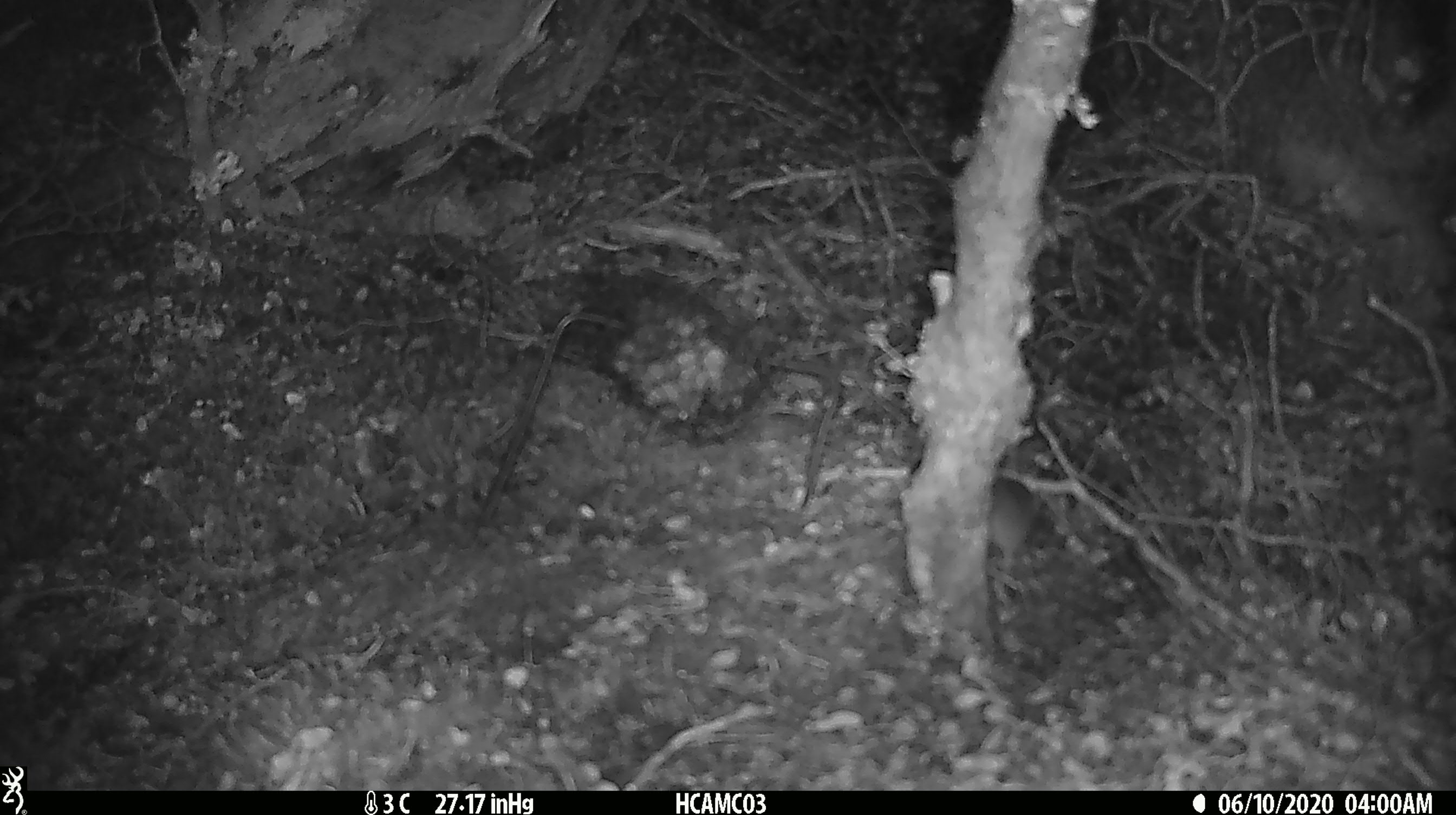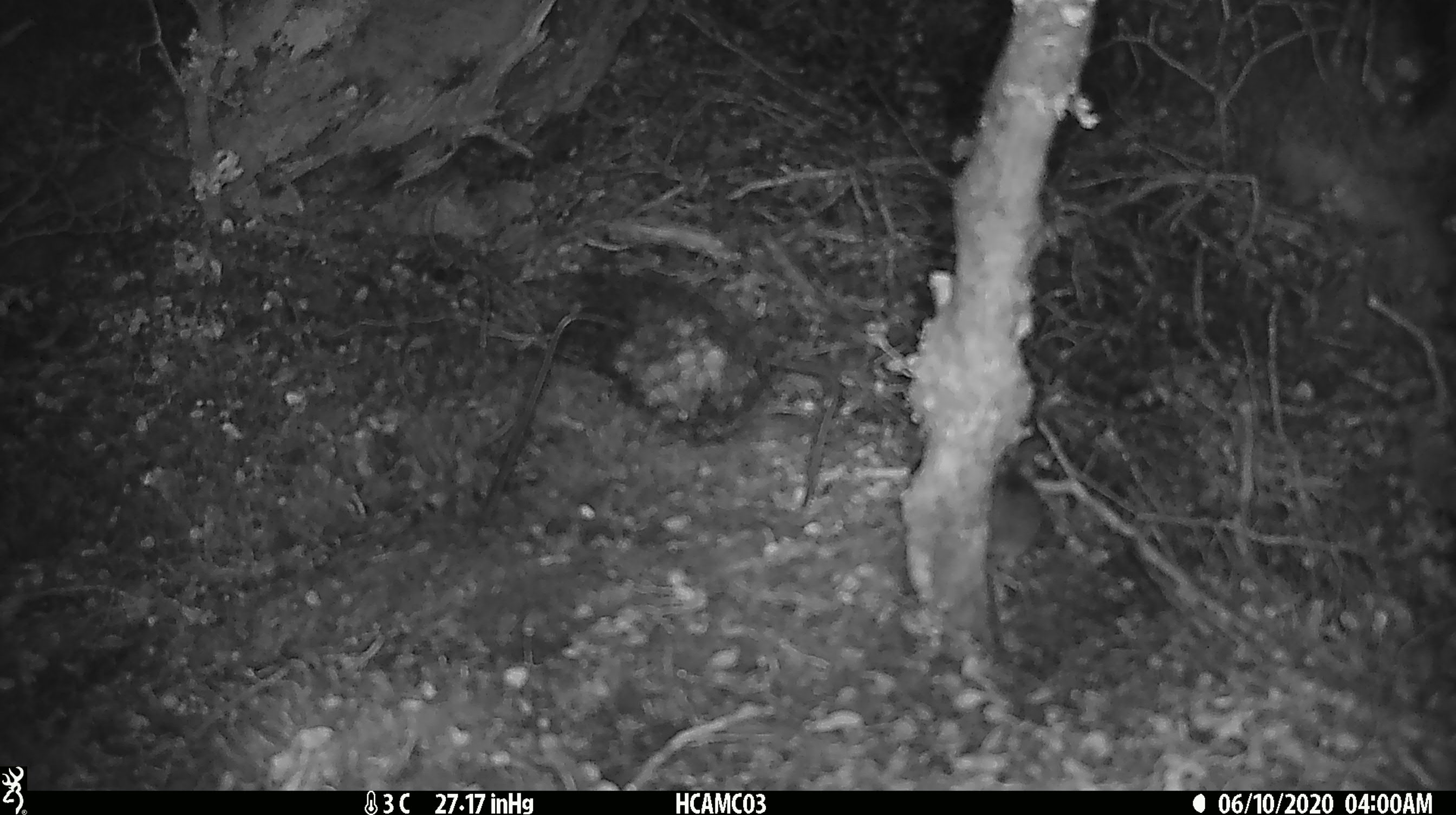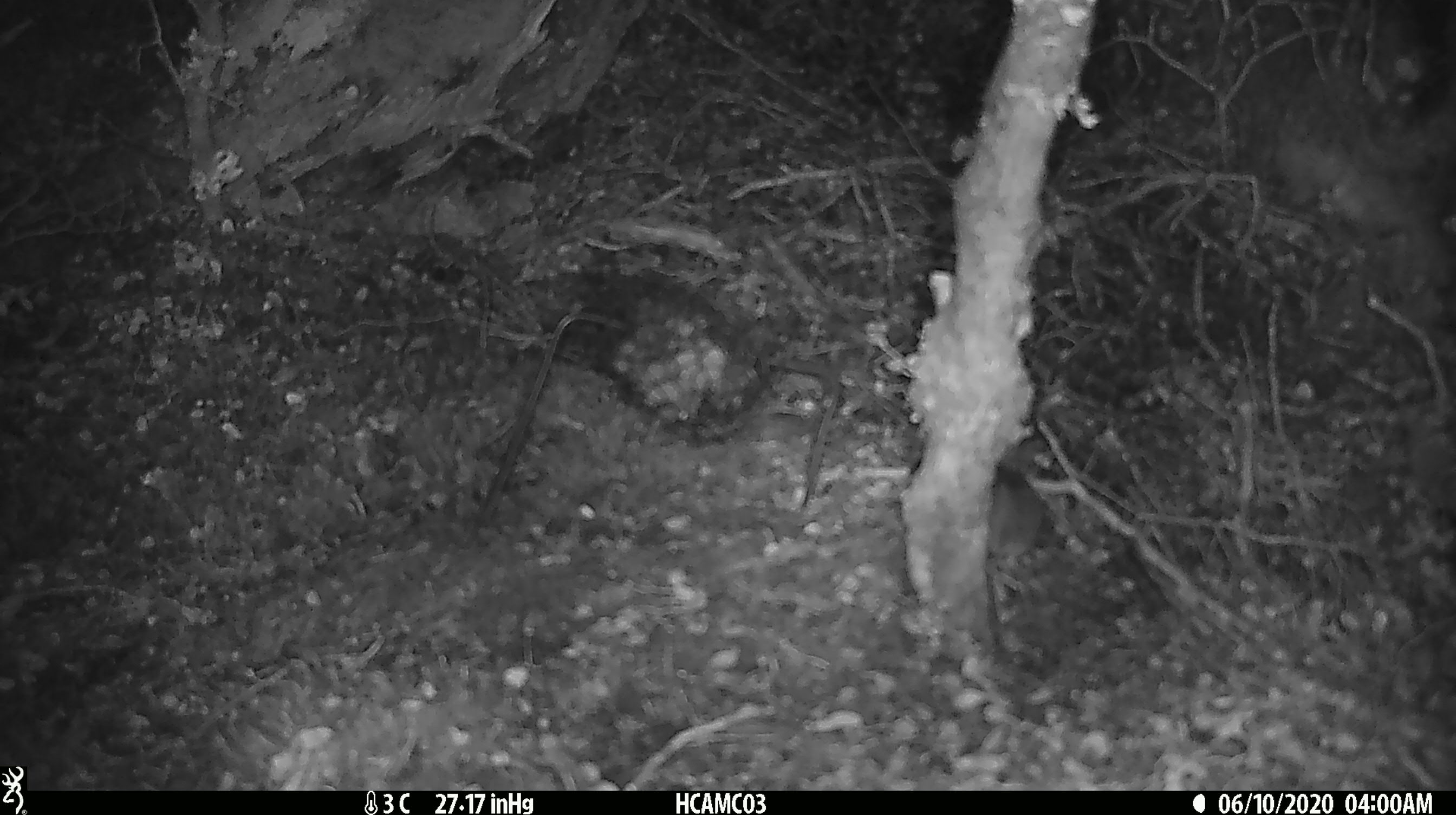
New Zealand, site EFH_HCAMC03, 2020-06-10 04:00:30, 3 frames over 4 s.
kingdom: Animalia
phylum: Chordata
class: Mammalia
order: Rodentia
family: Muridae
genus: Mus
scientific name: Mus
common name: mouse